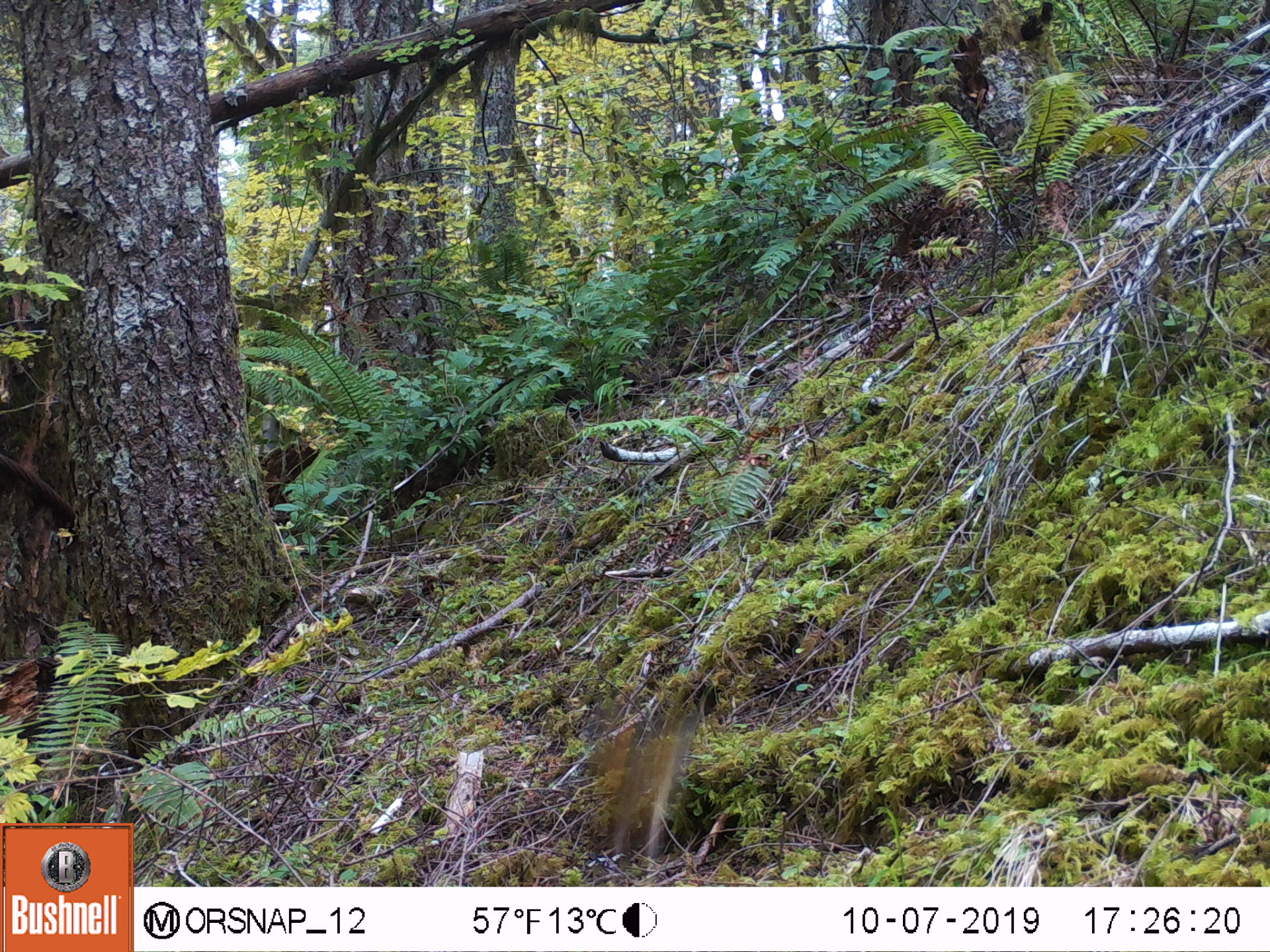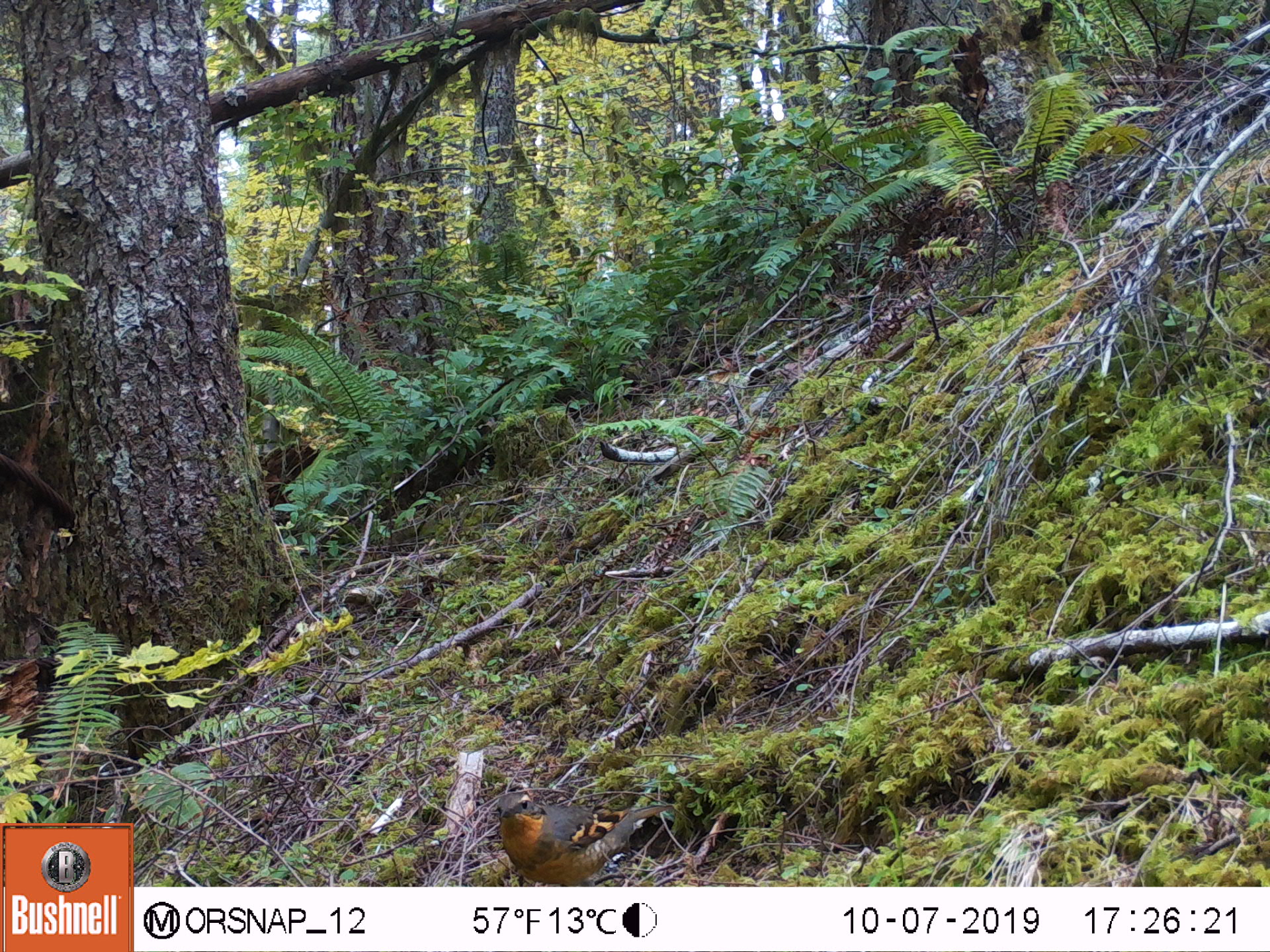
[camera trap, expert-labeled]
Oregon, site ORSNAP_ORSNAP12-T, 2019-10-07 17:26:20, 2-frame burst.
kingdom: Animalia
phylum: Chordata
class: Aves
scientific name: Aves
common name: bird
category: other bird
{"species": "other bird (bird) (Aves)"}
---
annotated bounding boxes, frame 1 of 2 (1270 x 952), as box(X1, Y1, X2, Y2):
other bird: box(556, 687, 711, 872)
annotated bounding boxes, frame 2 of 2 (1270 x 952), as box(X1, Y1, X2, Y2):
other bird: box(481, 790, 680, 886)